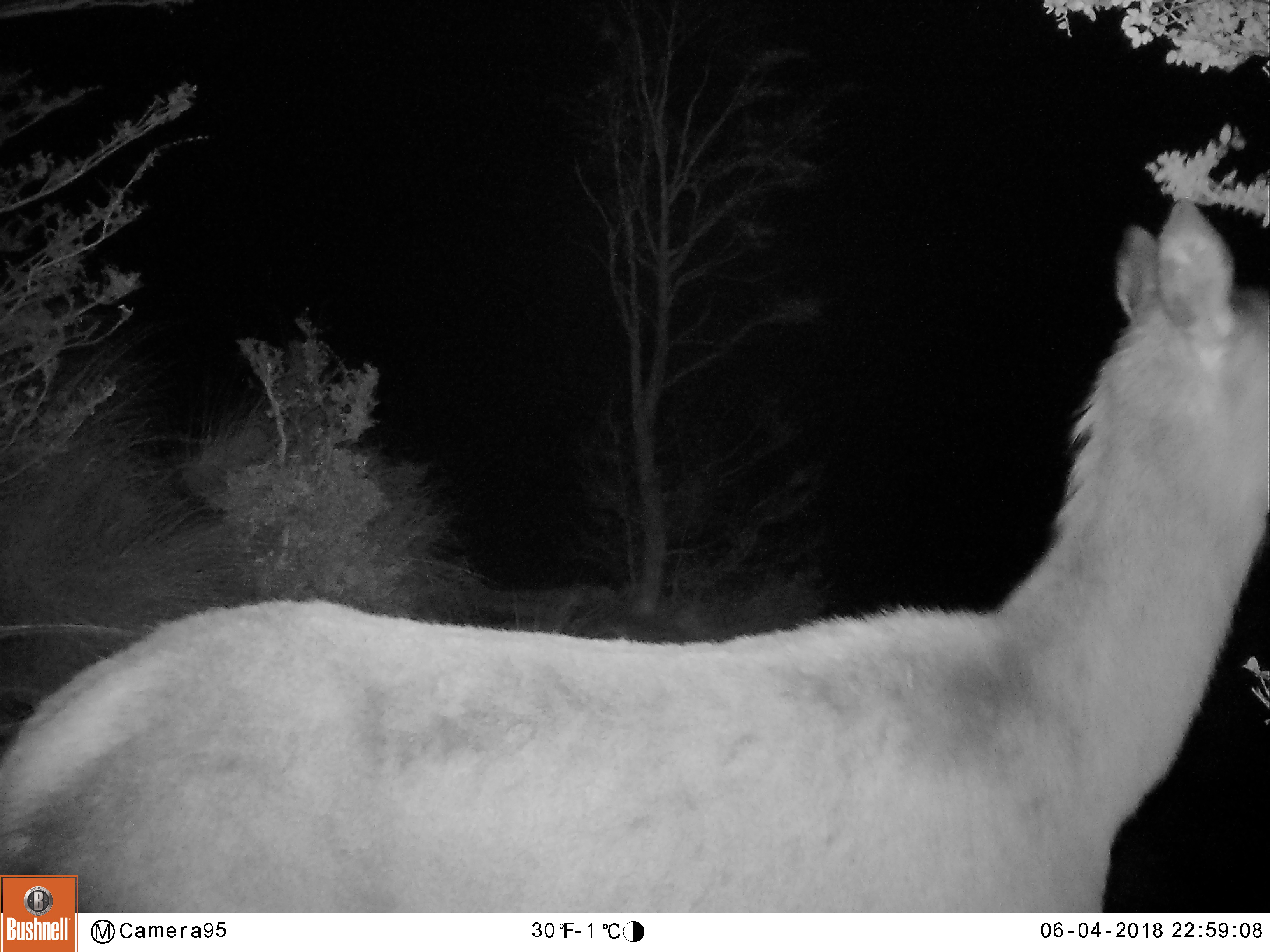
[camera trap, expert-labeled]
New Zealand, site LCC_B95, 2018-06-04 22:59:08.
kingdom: Animalia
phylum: Chordata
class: Mammalia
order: Artiodactyla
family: Cervidae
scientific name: Cervidae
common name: deer